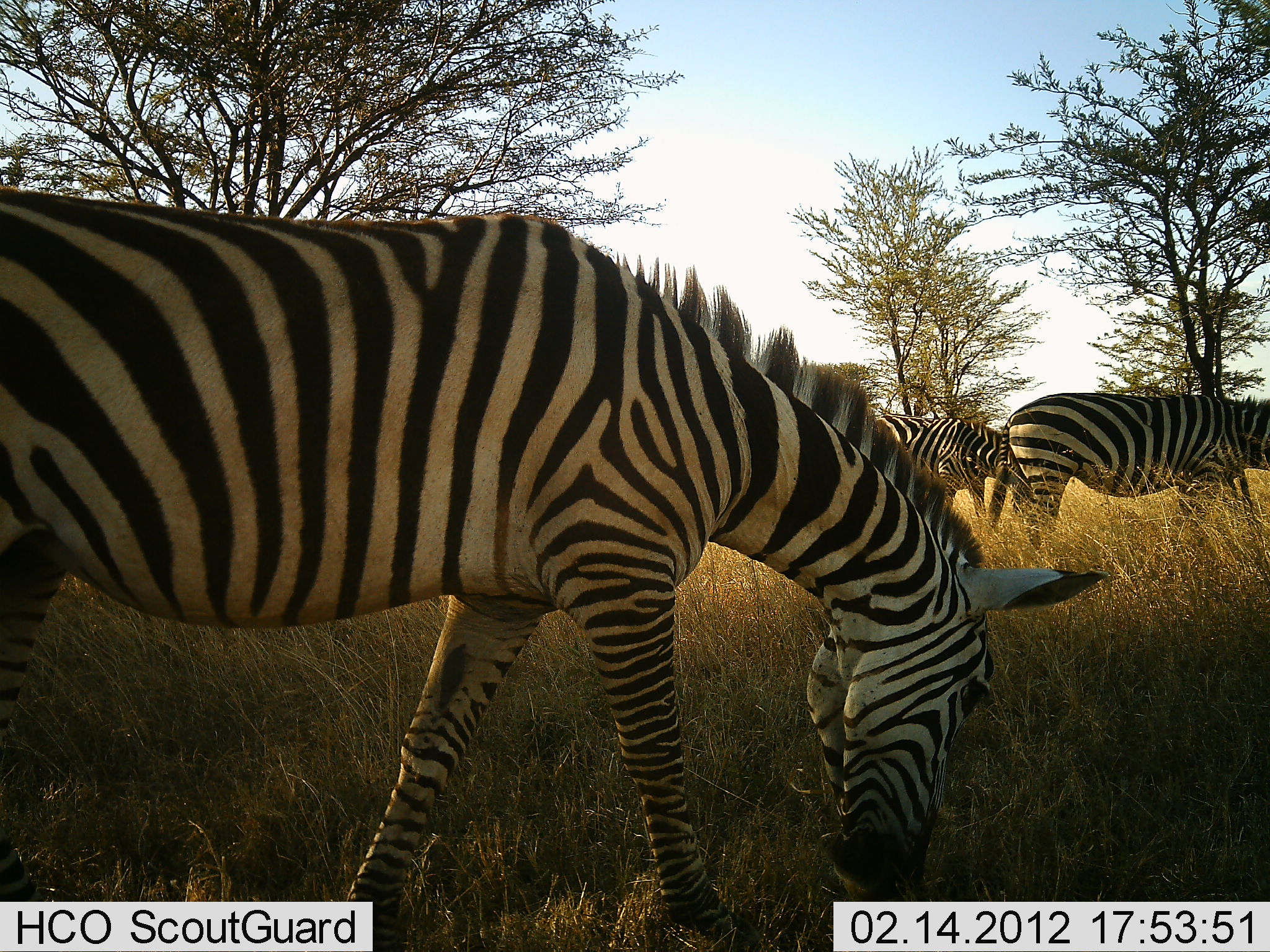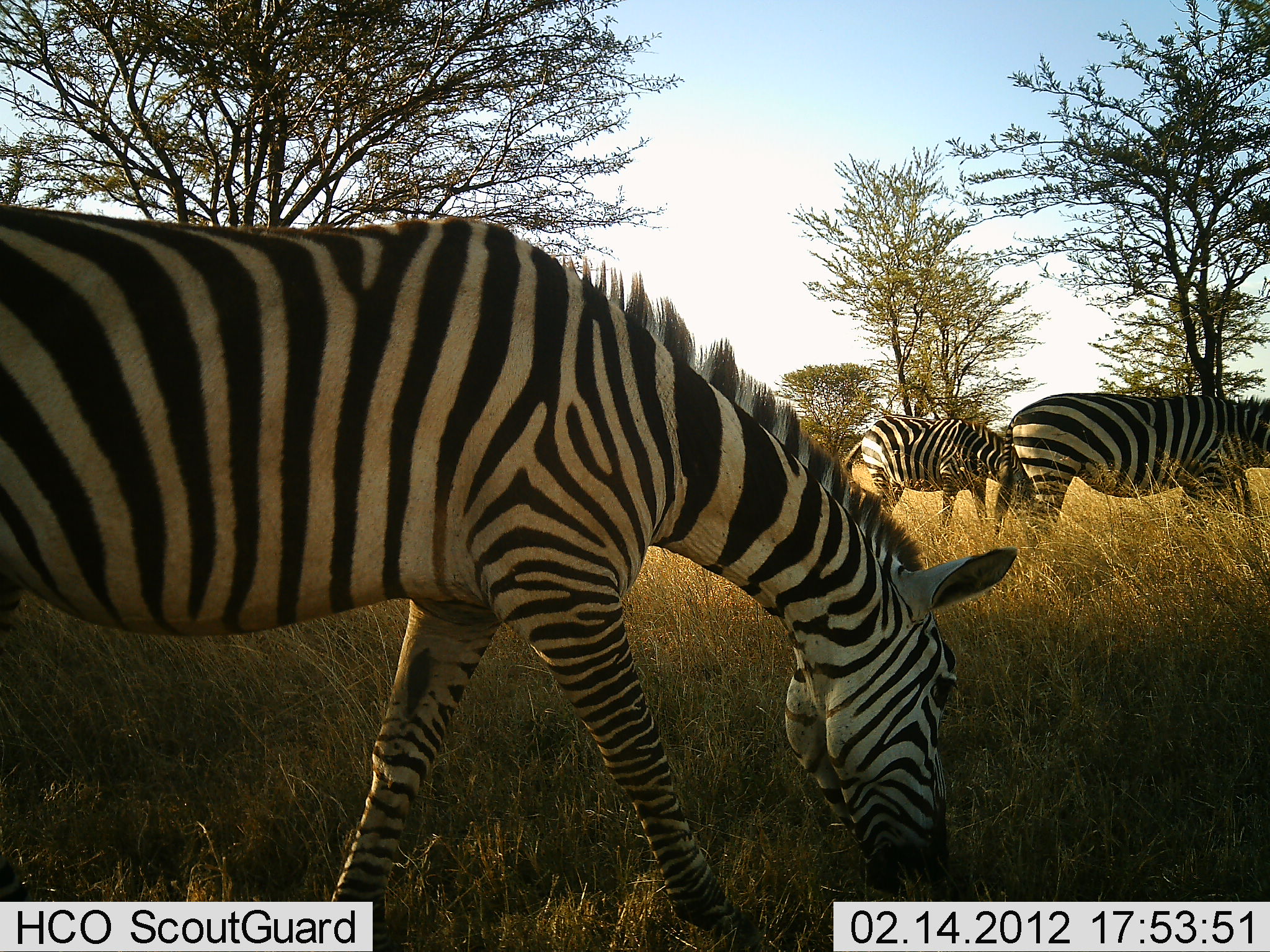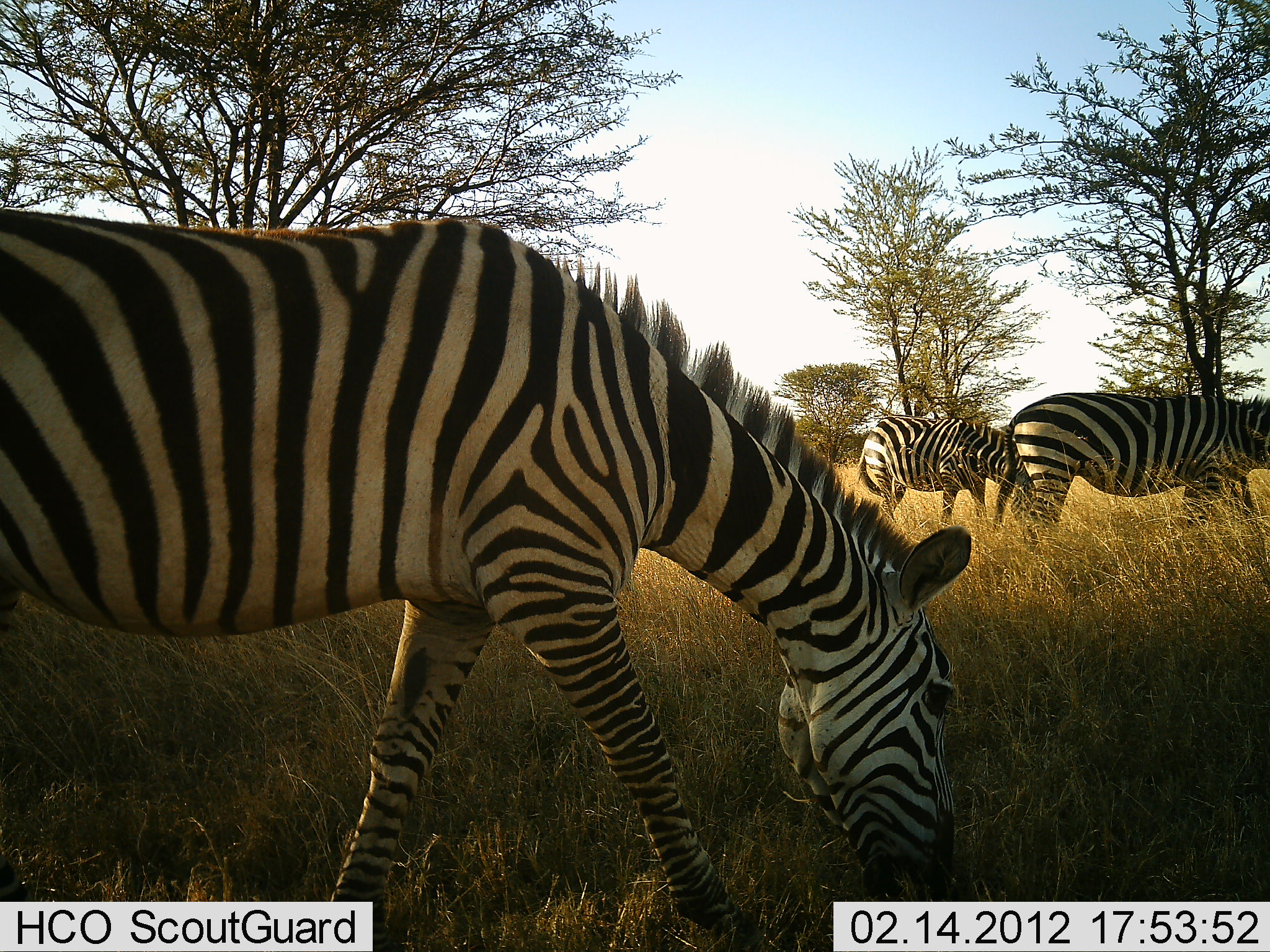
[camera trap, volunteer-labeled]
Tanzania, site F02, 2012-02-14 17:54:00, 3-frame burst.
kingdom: Animalia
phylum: Chordata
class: Mammalia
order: Perissodactyla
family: Equidae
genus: Equus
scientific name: Equus quagga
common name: plains zebra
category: zebra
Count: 3.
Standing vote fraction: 44%.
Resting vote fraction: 0%.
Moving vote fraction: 0%.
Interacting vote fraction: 0%.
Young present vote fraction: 0%.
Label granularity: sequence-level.